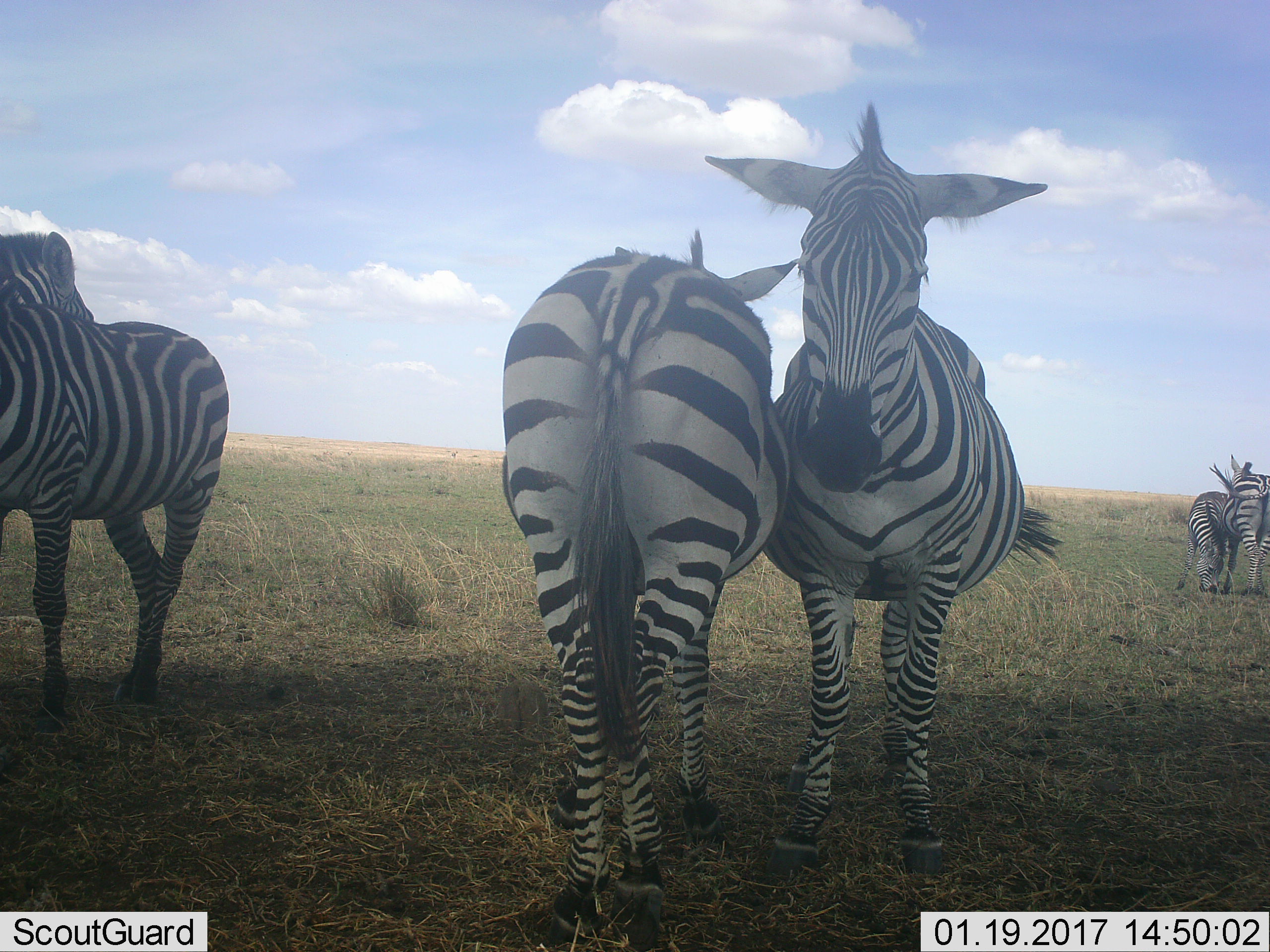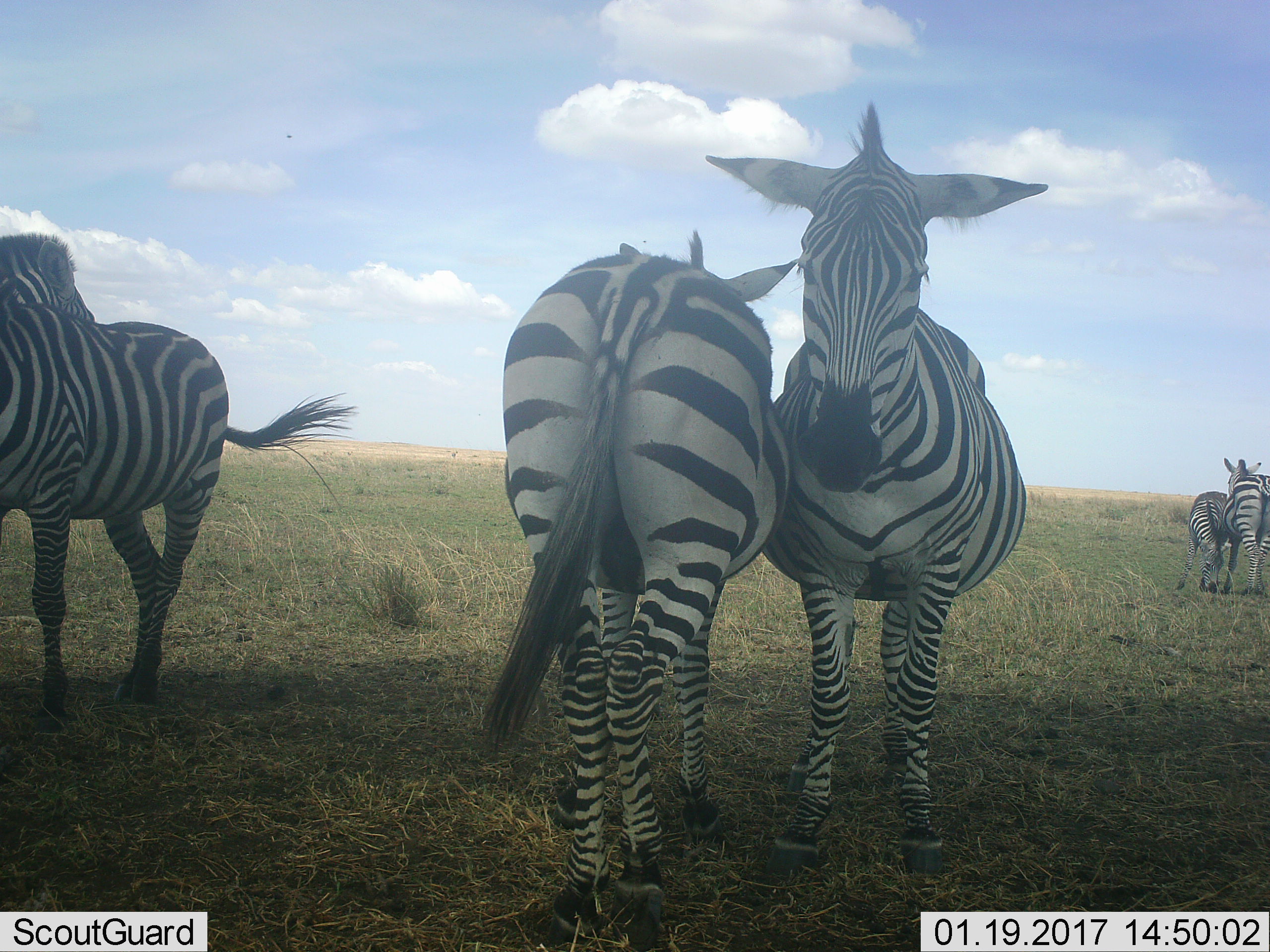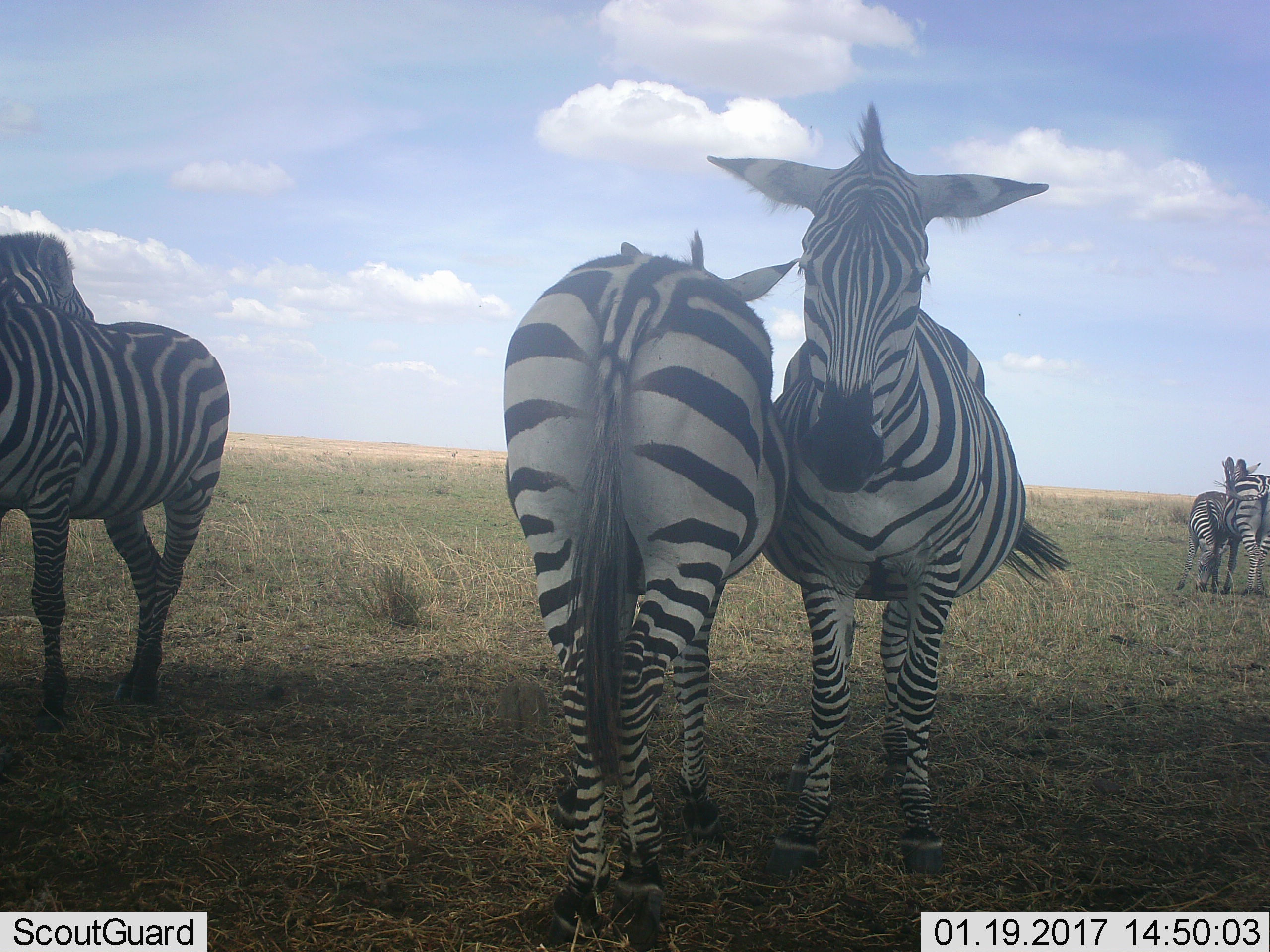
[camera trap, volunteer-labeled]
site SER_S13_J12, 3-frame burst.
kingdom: Animalia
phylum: Chordata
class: Mammalia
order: Perissodactyla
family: Equidae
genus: Equus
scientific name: Equus quagga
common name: plains zebra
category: zebraplains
Zebraplains (plains zebra) (Equus quagga), count 5. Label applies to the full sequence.